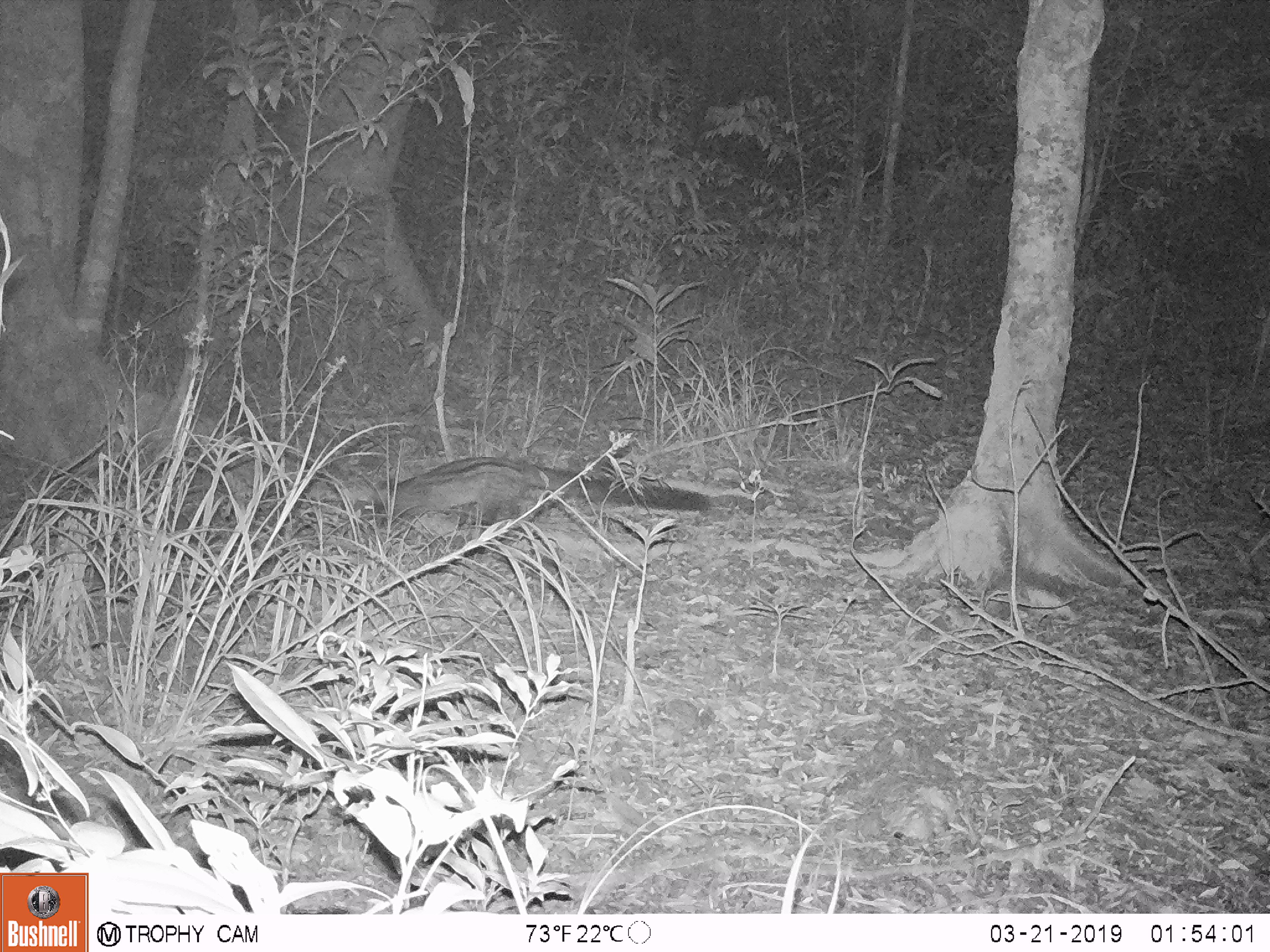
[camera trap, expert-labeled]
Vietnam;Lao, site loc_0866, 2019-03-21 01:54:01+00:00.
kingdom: Animalia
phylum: Chordata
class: Mammalia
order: Carnivora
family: Viverridae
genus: Paradoxurus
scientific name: Paradoxurus hermaphroditus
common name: common palm civet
Common palm civet (Paradoxurus hermaphroditus). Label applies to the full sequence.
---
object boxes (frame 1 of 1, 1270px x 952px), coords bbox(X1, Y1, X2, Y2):
common palm civet: bbox(360, 455, 739, 558)